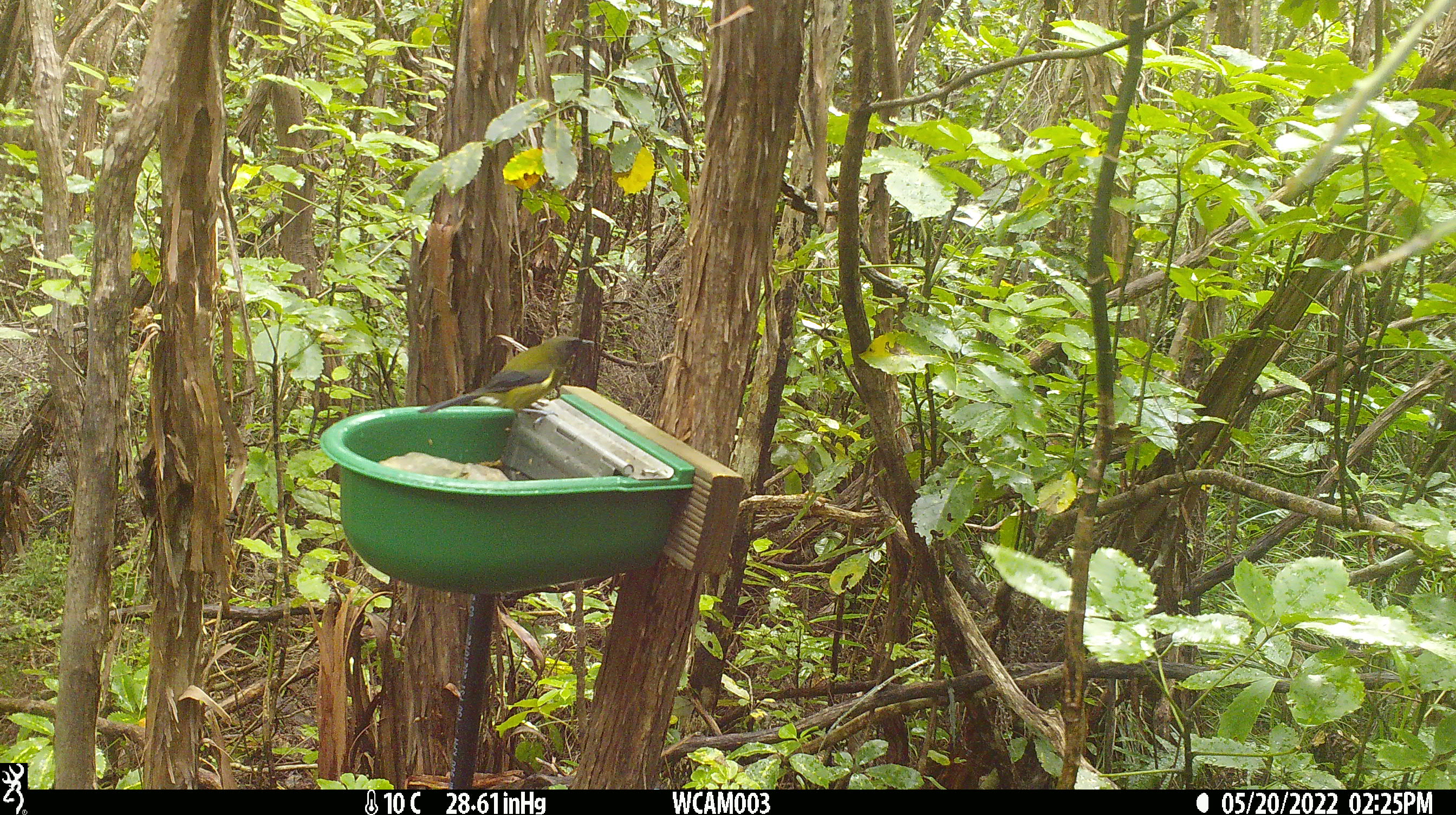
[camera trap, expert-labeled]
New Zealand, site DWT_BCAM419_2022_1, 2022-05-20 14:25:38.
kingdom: Animalia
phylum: Chordata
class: Aves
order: Passeriformes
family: Meliphagidae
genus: Anthornis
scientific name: Anthornis melanura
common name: new zealand bellbird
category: bellbird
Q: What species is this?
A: Bellbird (new zealand bellbird) (Anthornis melanura).